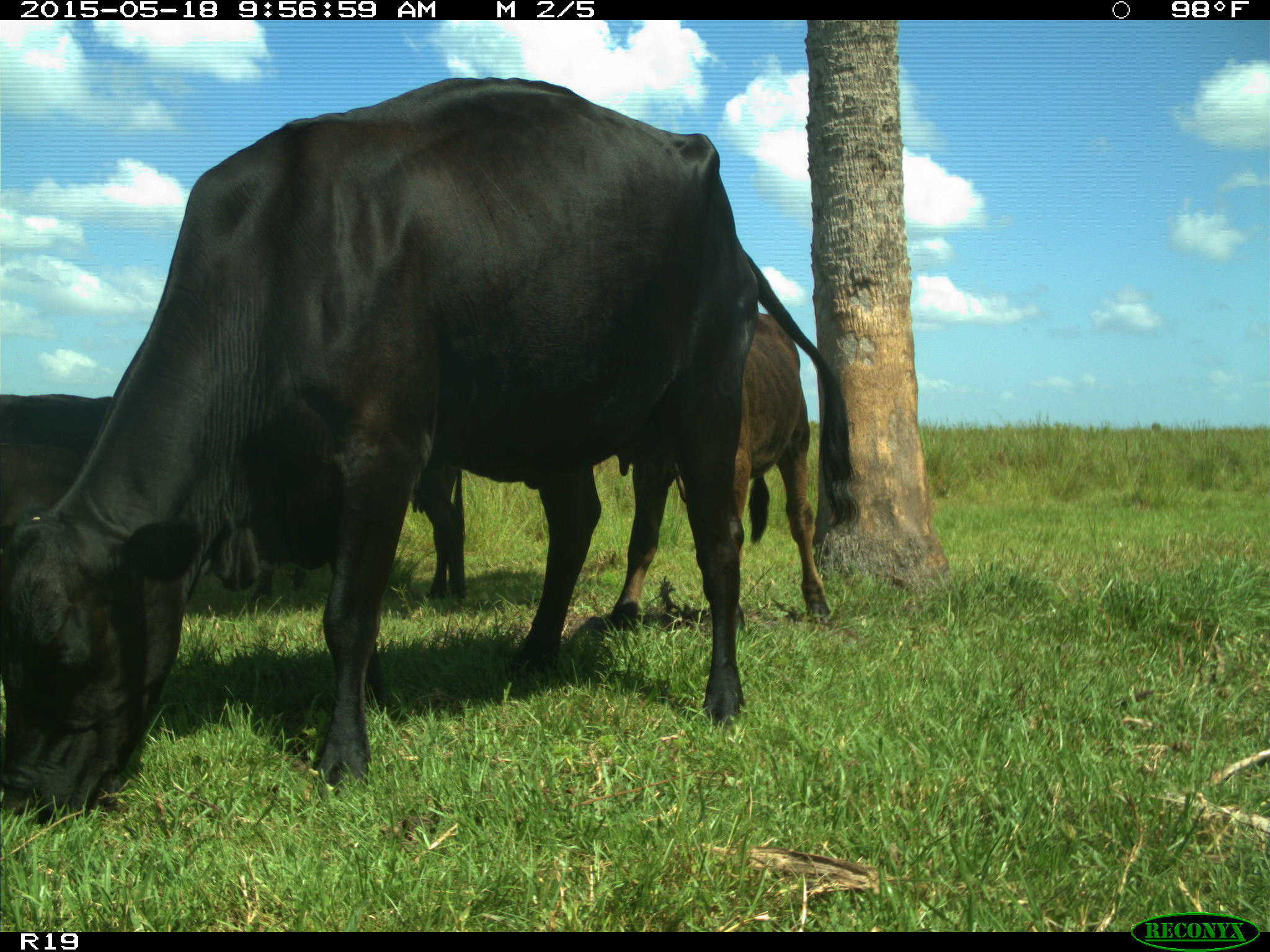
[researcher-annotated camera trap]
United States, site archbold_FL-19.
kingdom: Animalia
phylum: Chordata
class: Mammalia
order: Artiodactyla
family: Bovidae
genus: Bos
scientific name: Bos taurus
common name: domestic cow